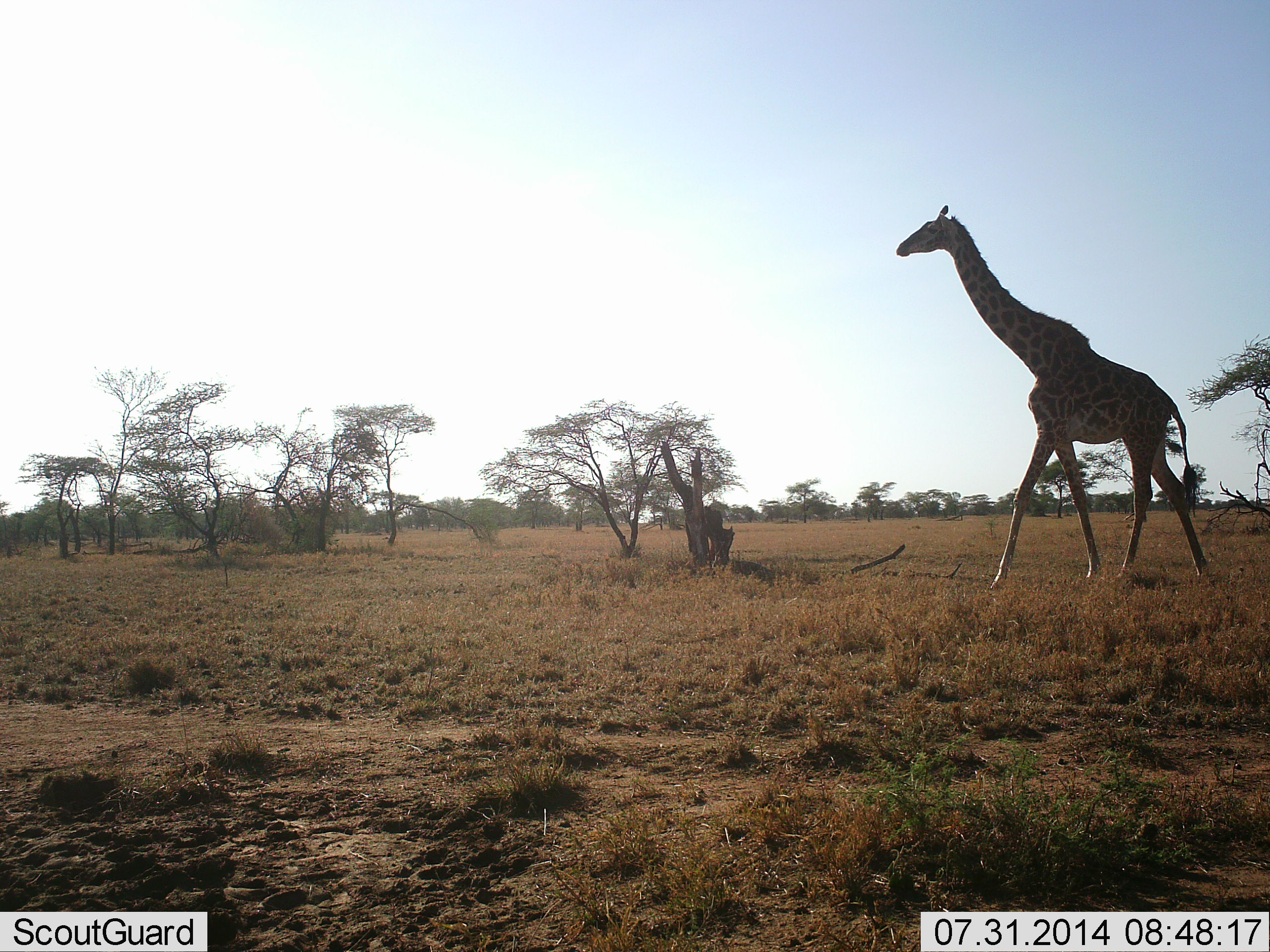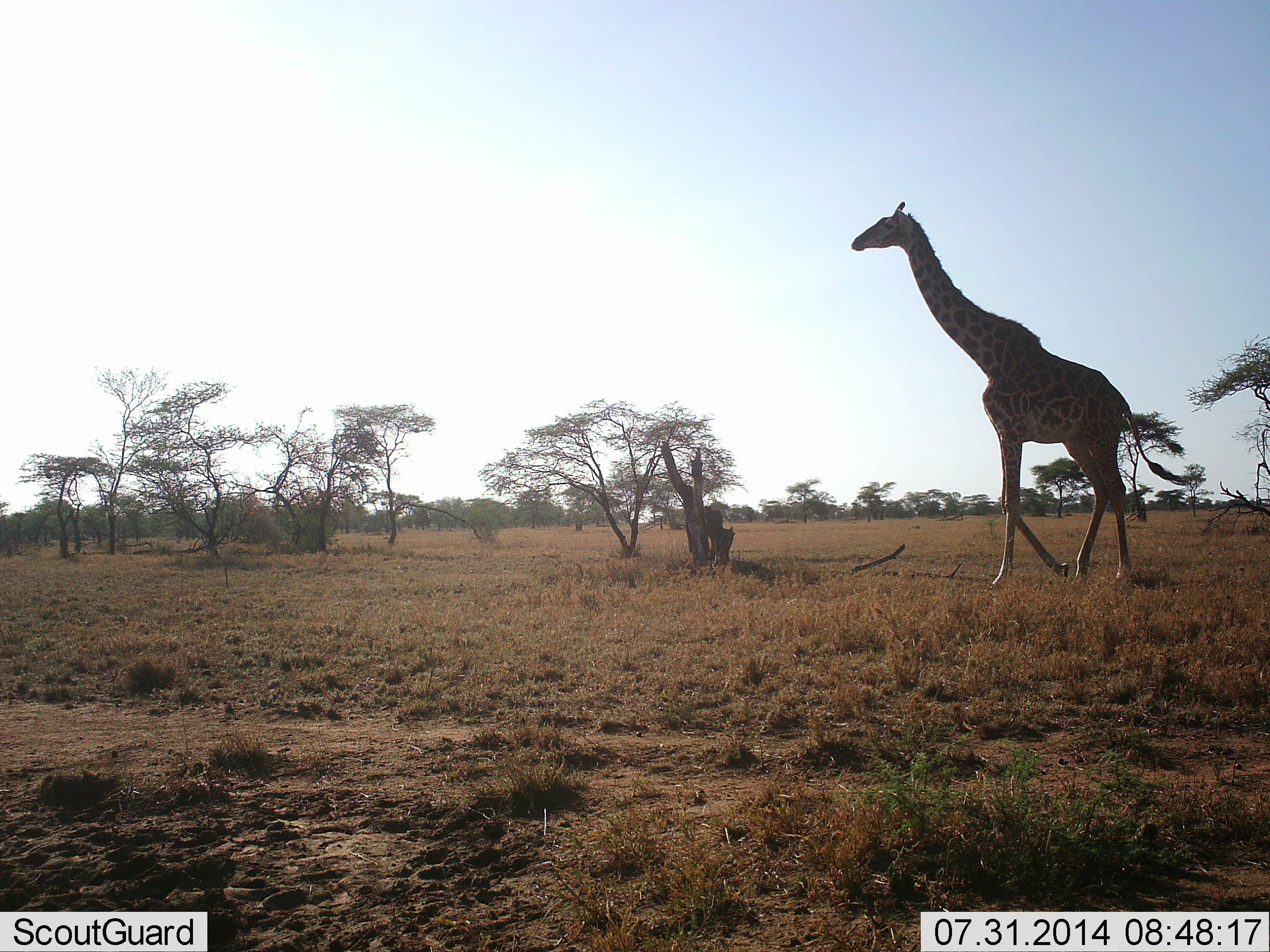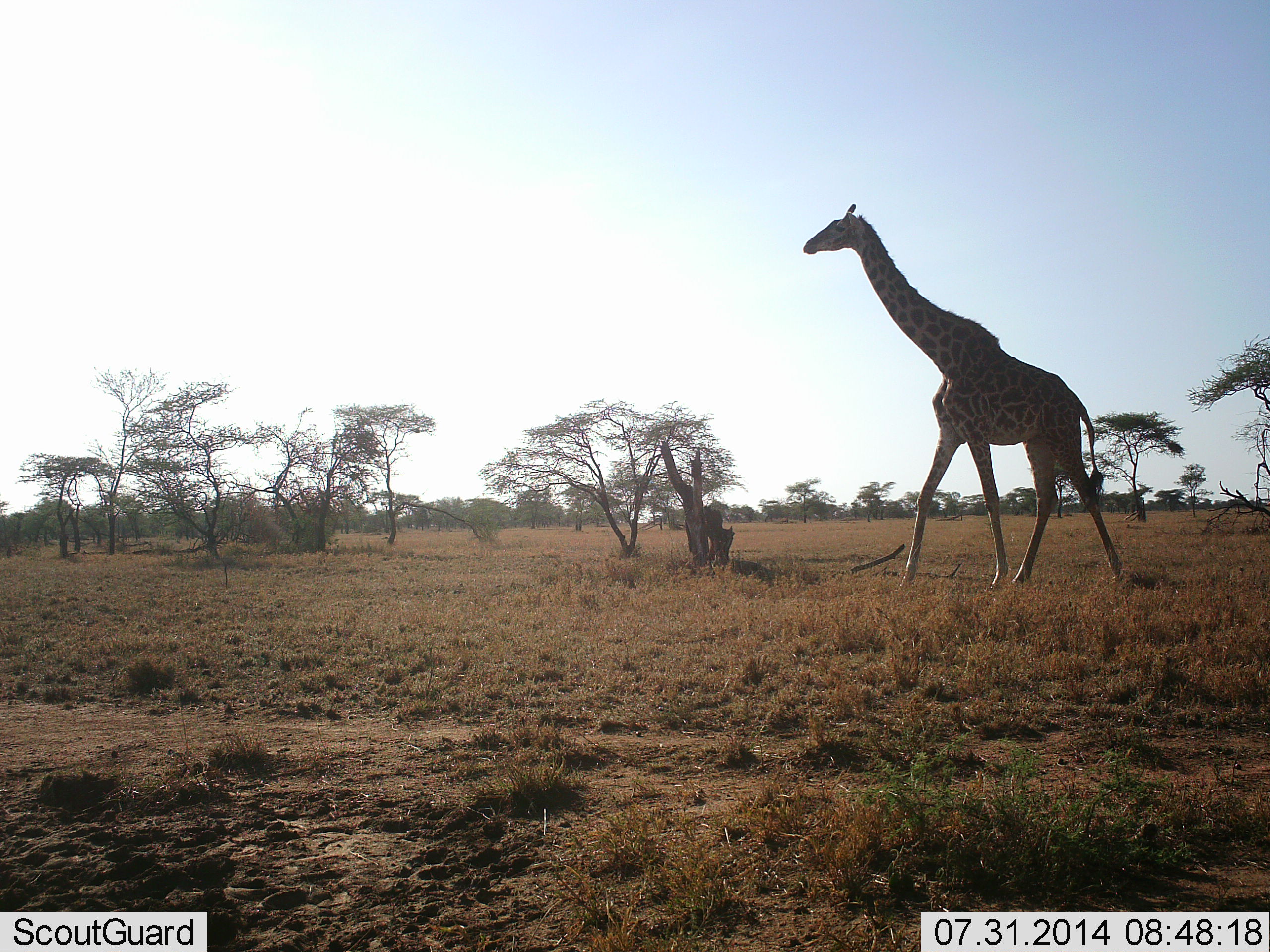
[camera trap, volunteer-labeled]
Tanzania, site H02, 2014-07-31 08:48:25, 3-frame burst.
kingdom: Animalia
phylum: Chordata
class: Mammalia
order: Artiodactyla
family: Giraffidae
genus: Giraffa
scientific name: Giraffa camelopardalis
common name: giraffe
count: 1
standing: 0%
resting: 0%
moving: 100%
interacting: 0%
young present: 0%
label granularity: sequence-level